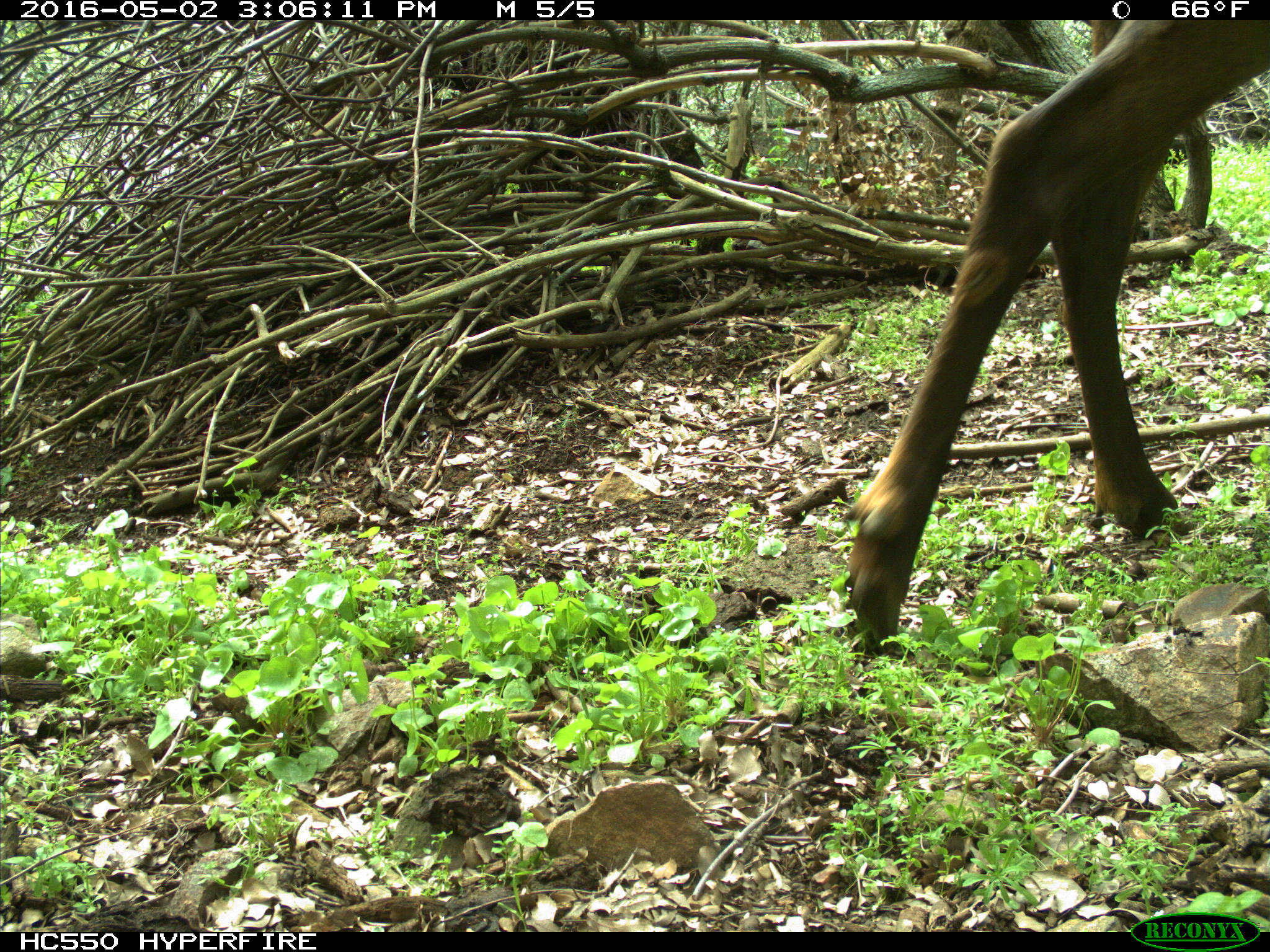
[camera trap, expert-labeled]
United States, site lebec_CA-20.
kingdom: Animalia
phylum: Chordata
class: Mammalia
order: Artiodactyla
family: Cervidae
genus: Cervus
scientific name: Cervus canadensis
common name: elk